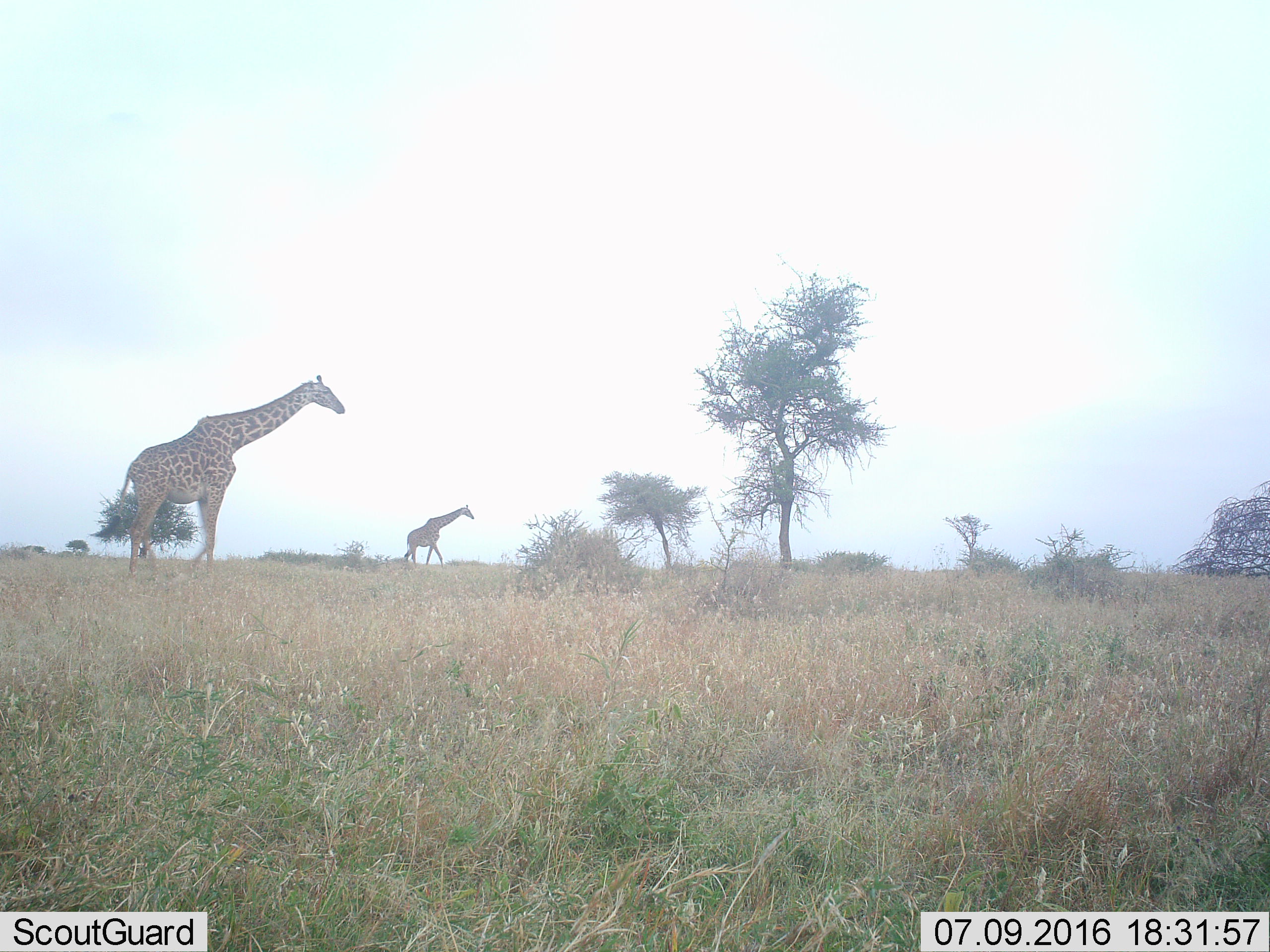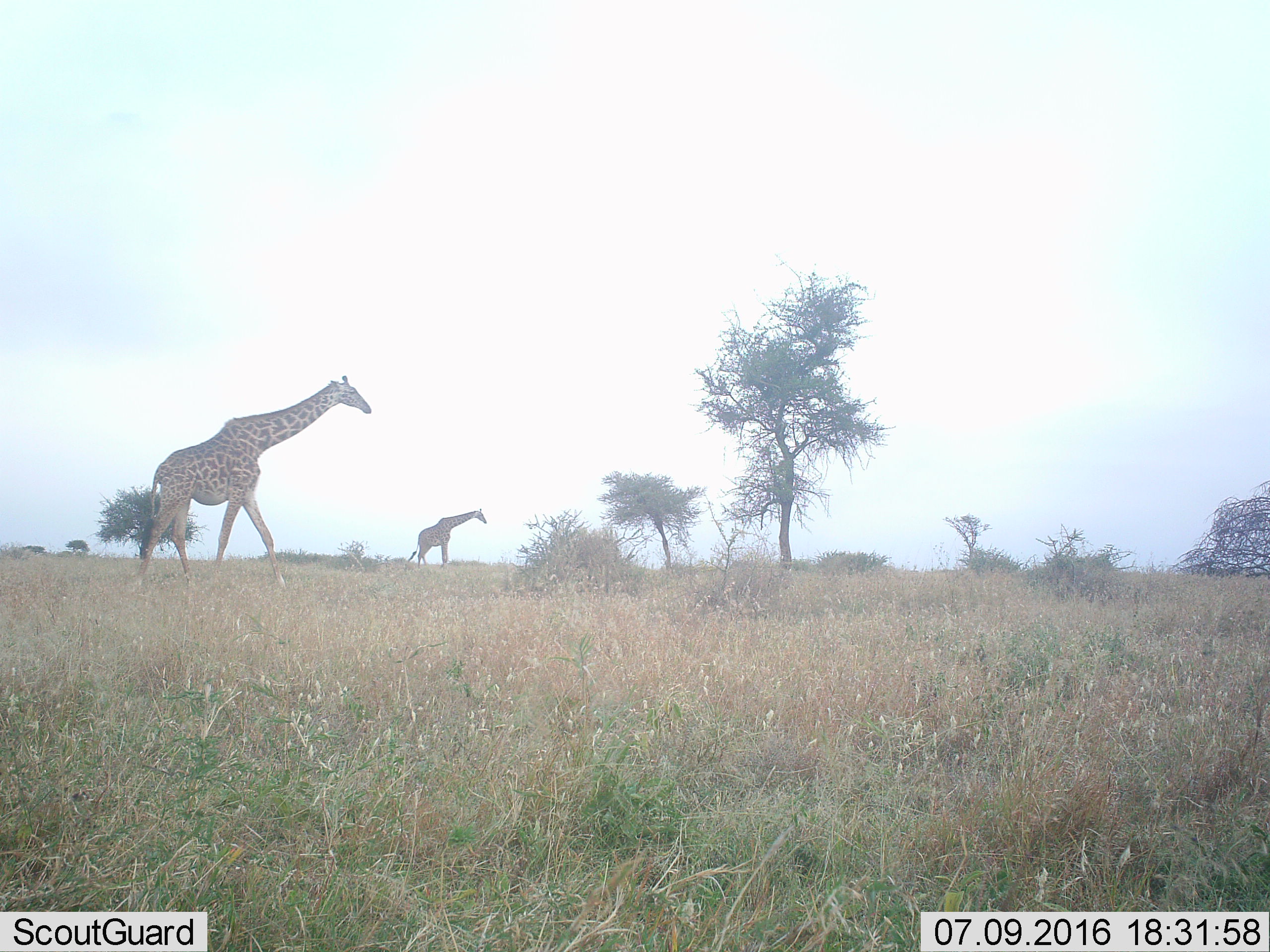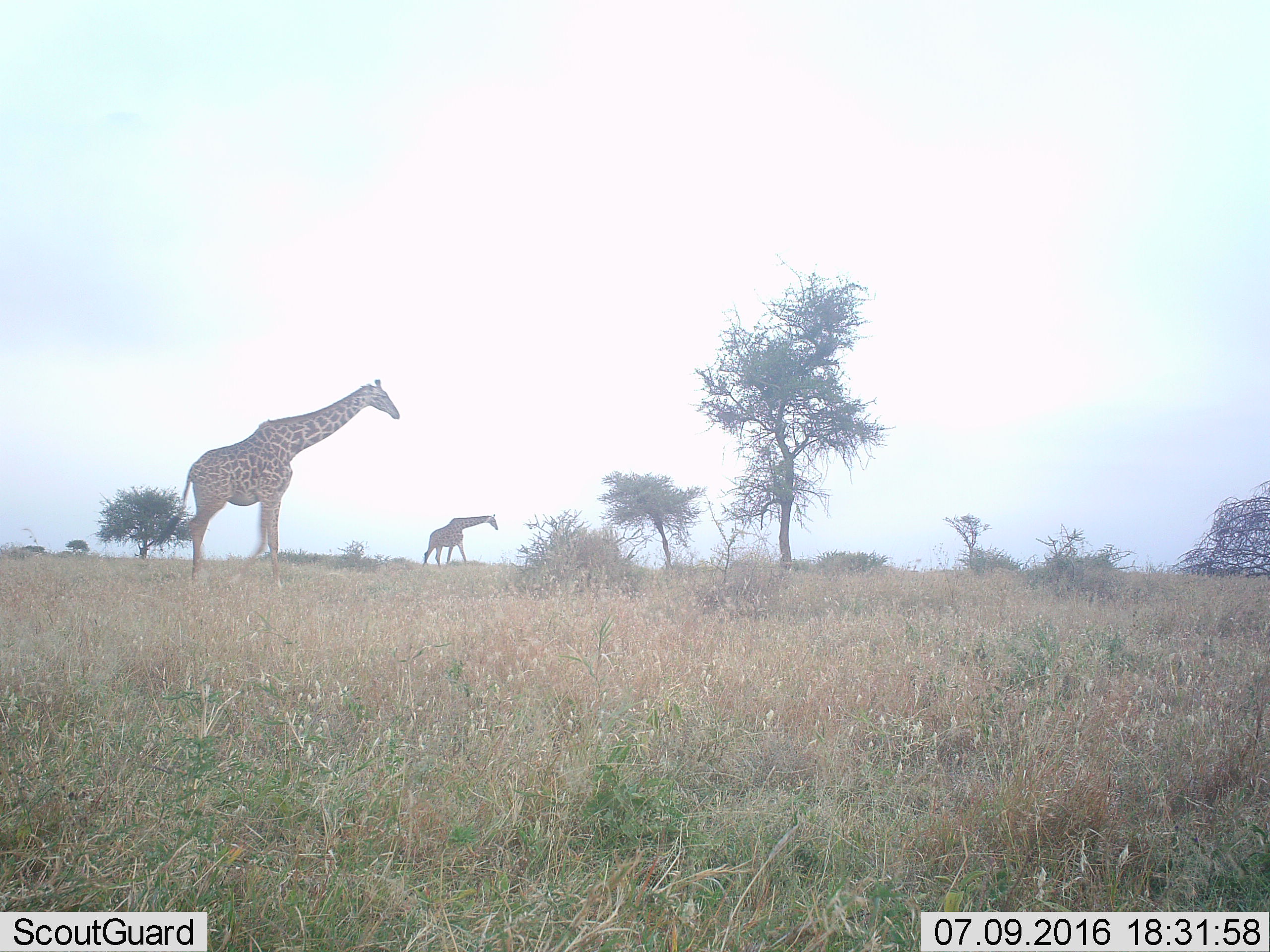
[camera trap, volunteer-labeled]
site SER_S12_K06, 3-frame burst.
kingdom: Animalia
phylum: Chordata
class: Mammalia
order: Artiodactyla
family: Giraffidae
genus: Giraffa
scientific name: Giraffa camelopardalis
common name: giraffe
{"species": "giraffe (Giraffa camelopardalis)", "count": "2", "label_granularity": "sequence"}